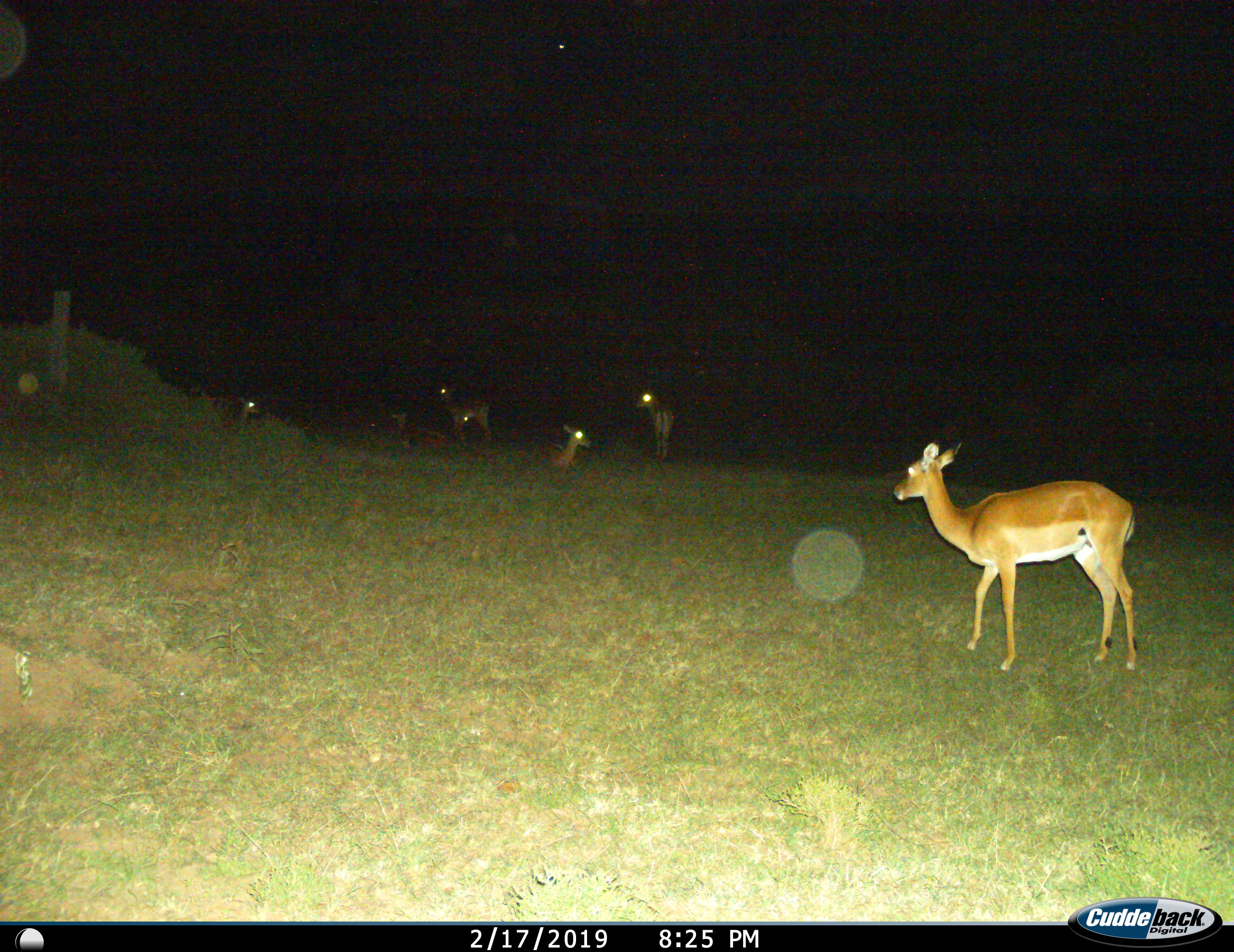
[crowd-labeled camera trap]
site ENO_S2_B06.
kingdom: Animalia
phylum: Chordata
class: Mammalia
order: Artiodactyla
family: Bovidae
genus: Aepyceros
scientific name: Aepyceros melampus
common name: impala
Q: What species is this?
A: Impala (Aepyceros melampus).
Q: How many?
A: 6.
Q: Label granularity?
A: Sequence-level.